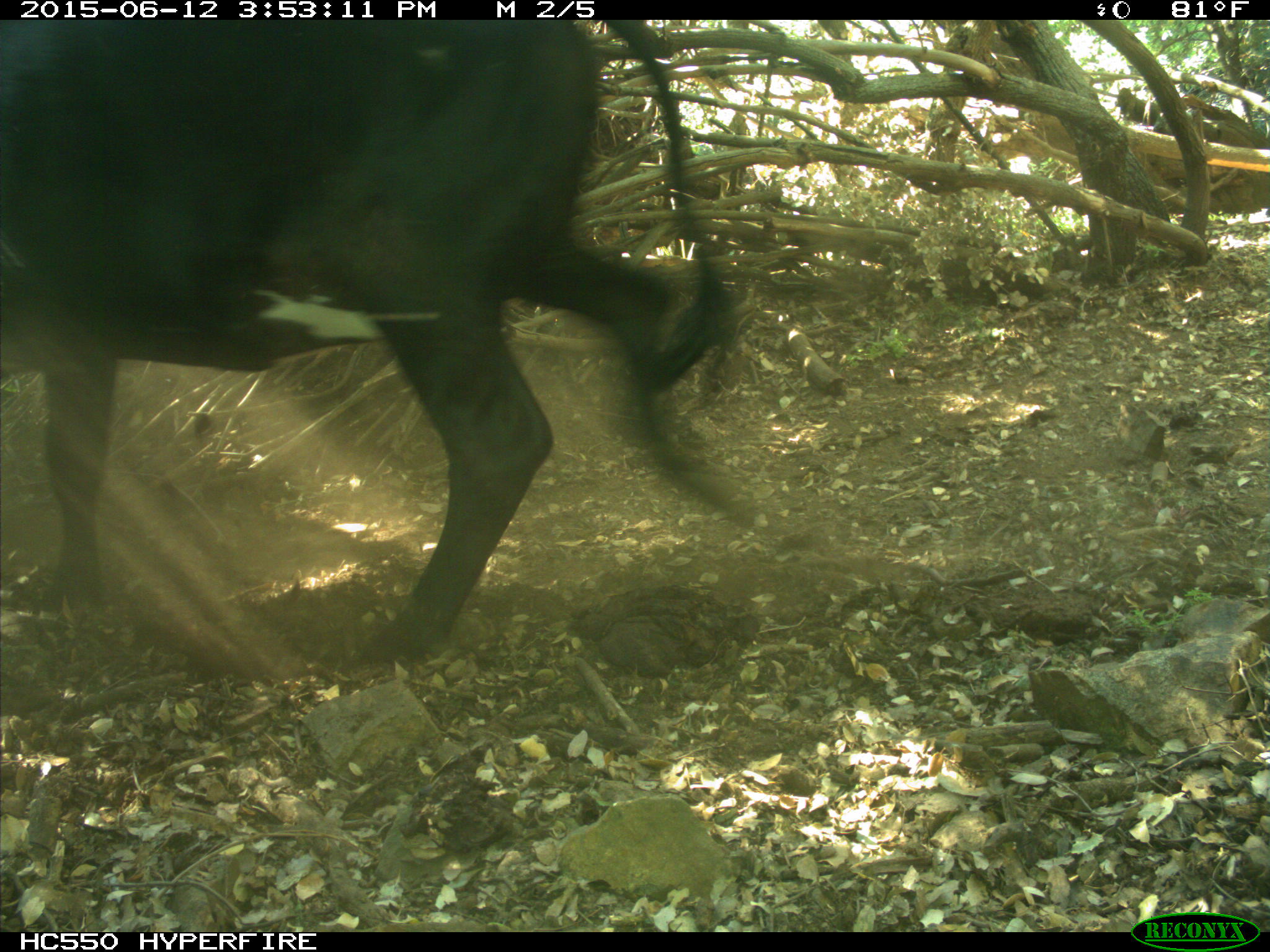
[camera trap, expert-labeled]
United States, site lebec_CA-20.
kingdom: Animalia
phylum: Chordata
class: Mammalia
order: Artiodactyla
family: Bovidae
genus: Bos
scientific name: Bos taurus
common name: domestic cow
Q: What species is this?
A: Bos taurus (domestic cow).